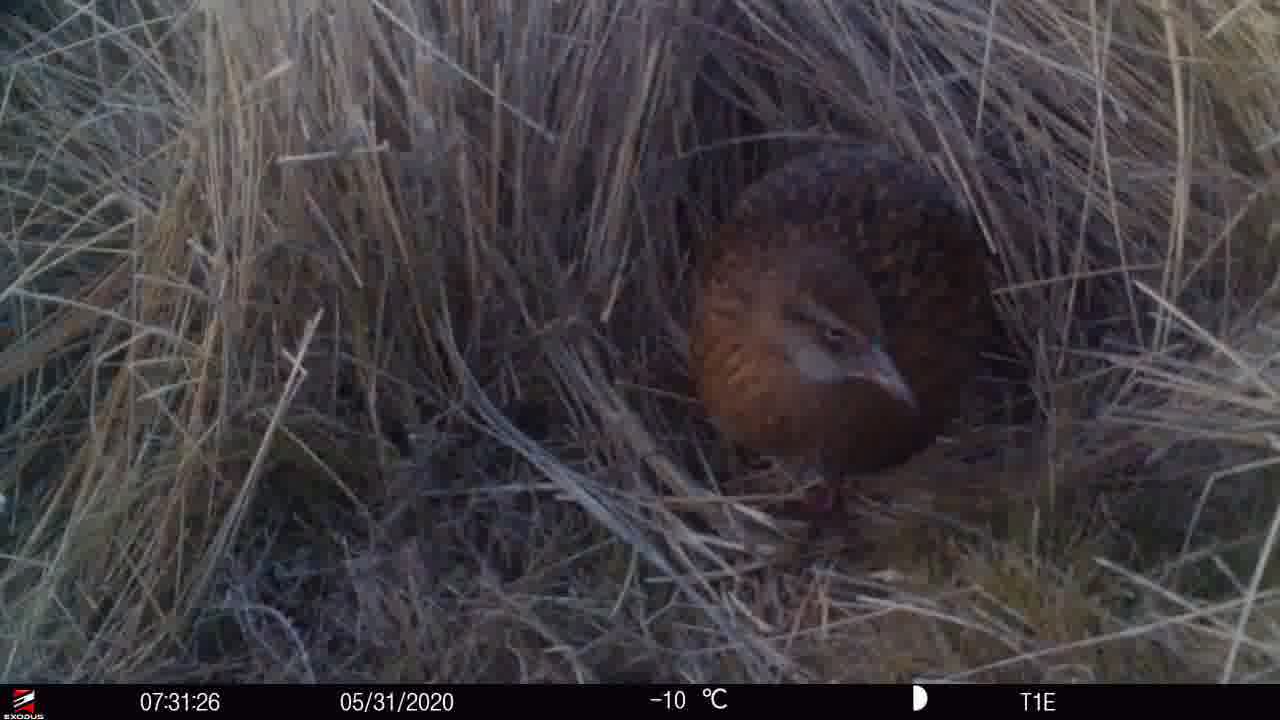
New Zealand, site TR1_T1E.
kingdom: Animalia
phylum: Chordata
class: Aves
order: Gruiformes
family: Rallidae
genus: Gallirallus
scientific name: Gallirallus australis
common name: weka